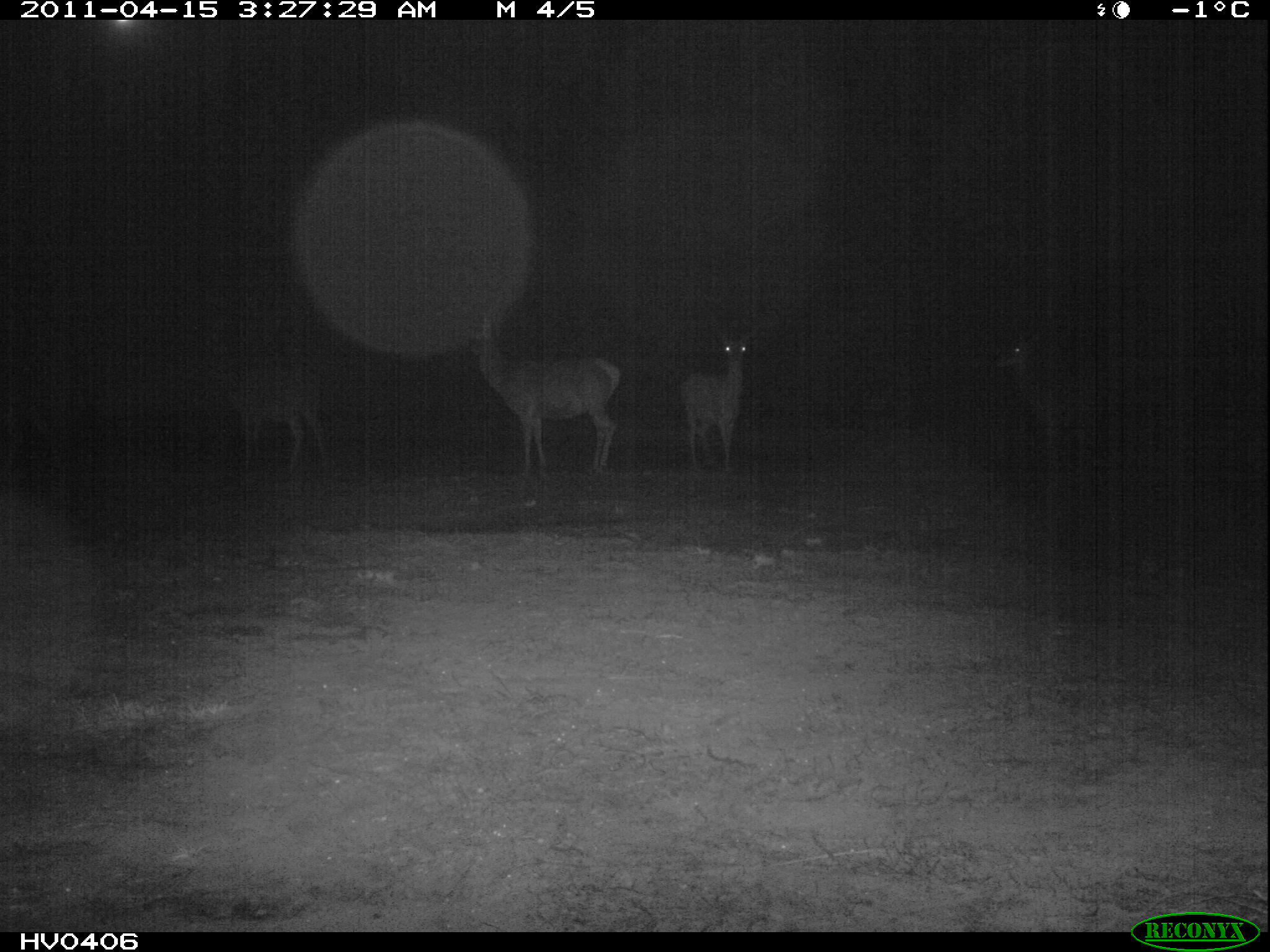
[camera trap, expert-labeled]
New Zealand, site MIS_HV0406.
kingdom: Animalia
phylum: Chordata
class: Mammalia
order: Artiodactyla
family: Cervidae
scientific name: Cervidae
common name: deer